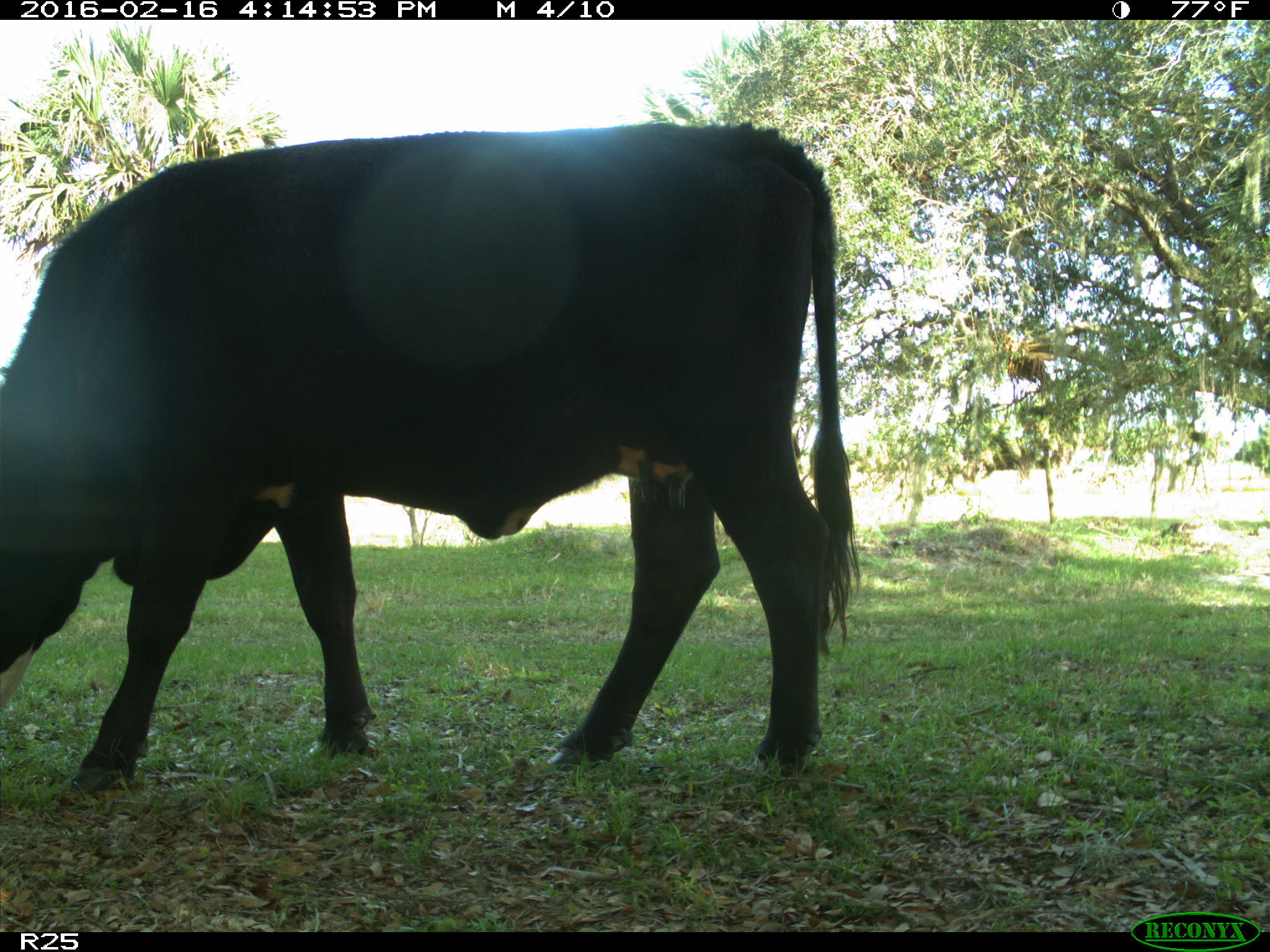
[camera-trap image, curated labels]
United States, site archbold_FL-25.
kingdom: Animalia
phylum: Chordata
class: Mammalia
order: Artiodactyla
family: Bovidae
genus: Bos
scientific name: Bos taurus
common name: domestic cow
Bos taurus (domestic cow).